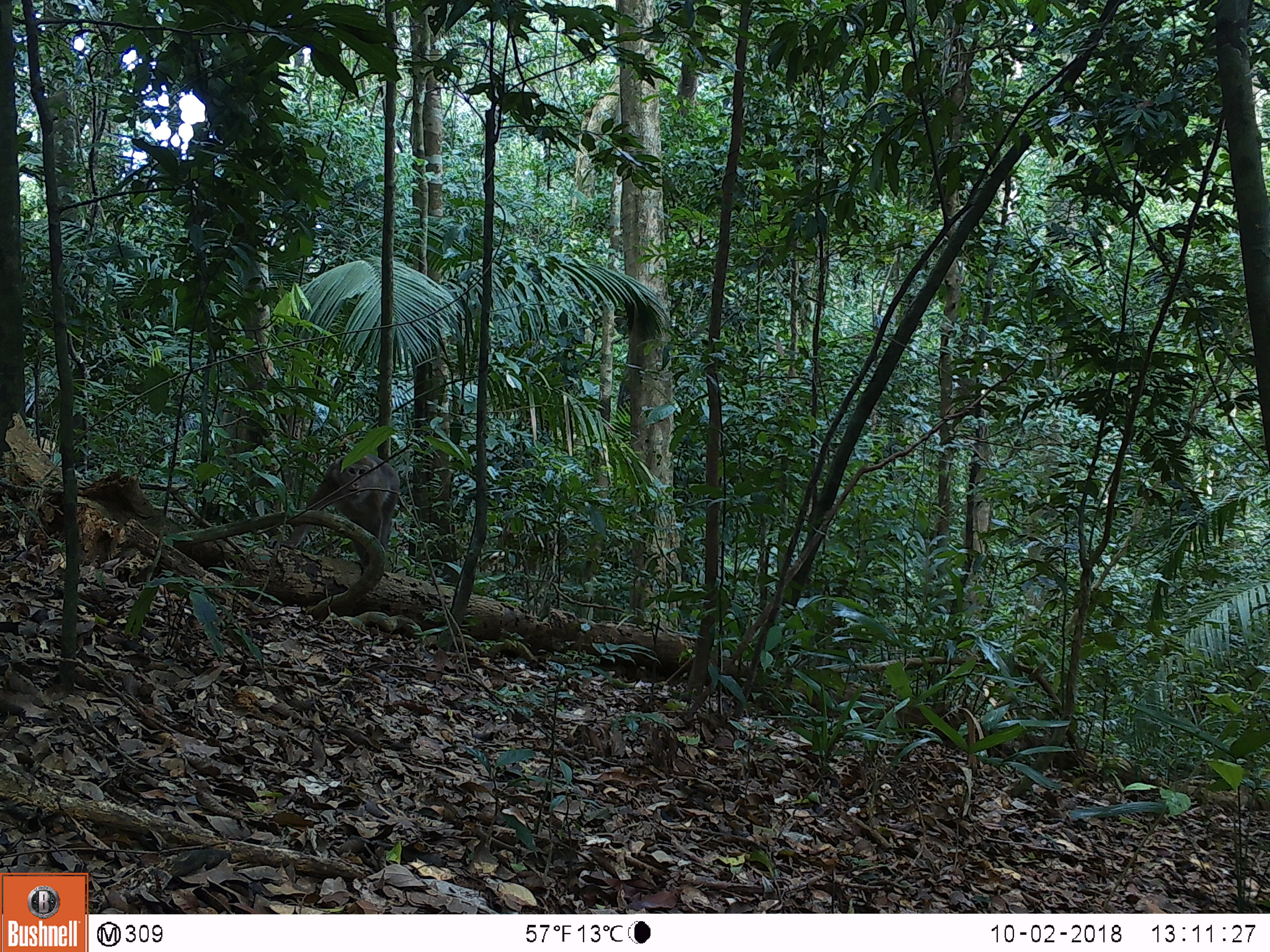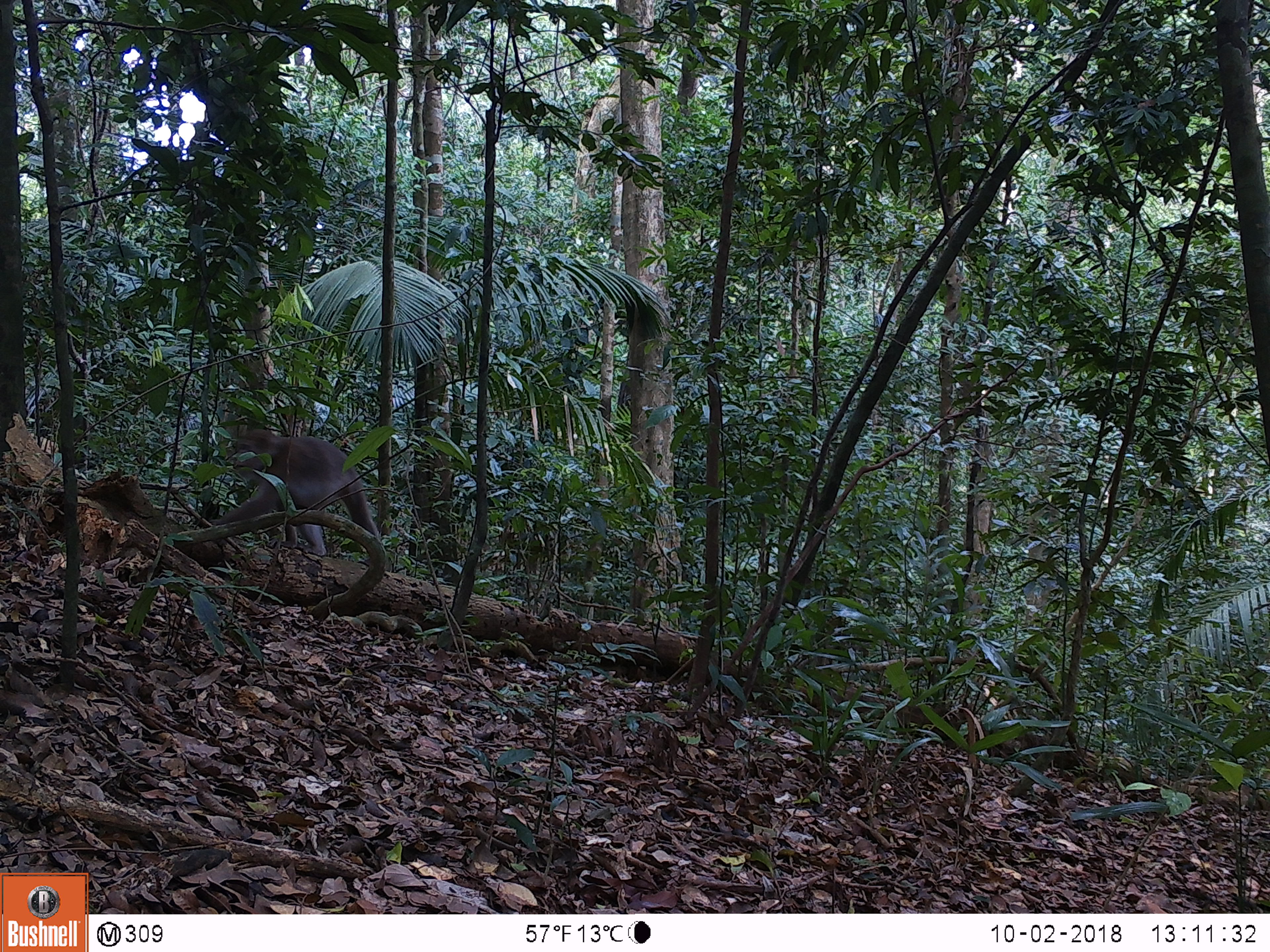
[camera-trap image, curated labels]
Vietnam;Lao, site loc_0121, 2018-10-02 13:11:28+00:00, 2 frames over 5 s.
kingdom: Animalia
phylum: Chordata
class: Mammalia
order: Primates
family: Cercopithecidae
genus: Macaca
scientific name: Macaca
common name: macaques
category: assam or rhesus macaque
Assam or rhesus macaque (macaques) (Macaca). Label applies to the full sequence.